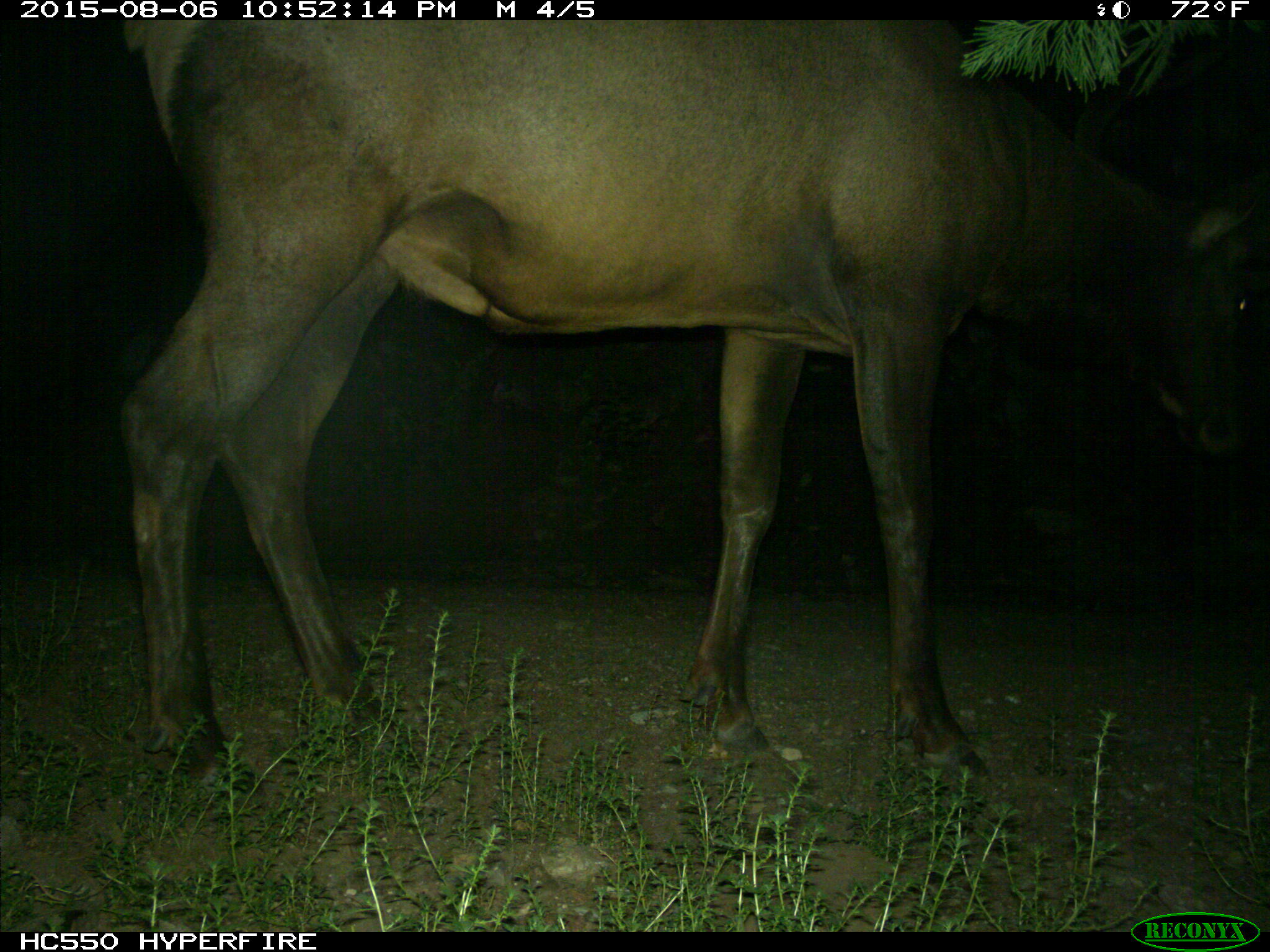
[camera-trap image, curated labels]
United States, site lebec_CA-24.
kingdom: Animalia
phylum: Chordata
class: Mammalia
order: Artiodactyla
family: Cervidae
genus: Cervus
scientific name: Cervus canadensis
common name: elk